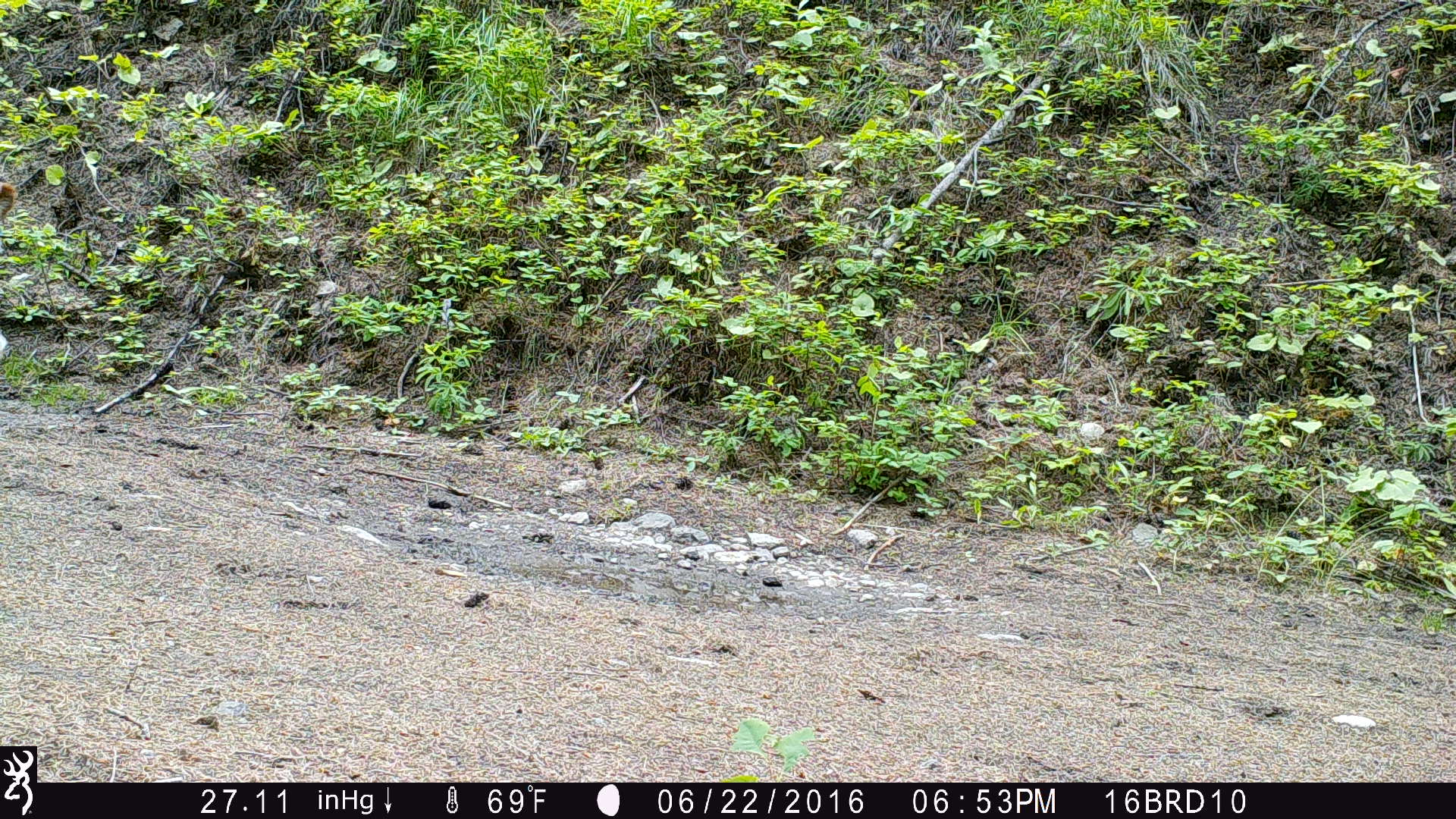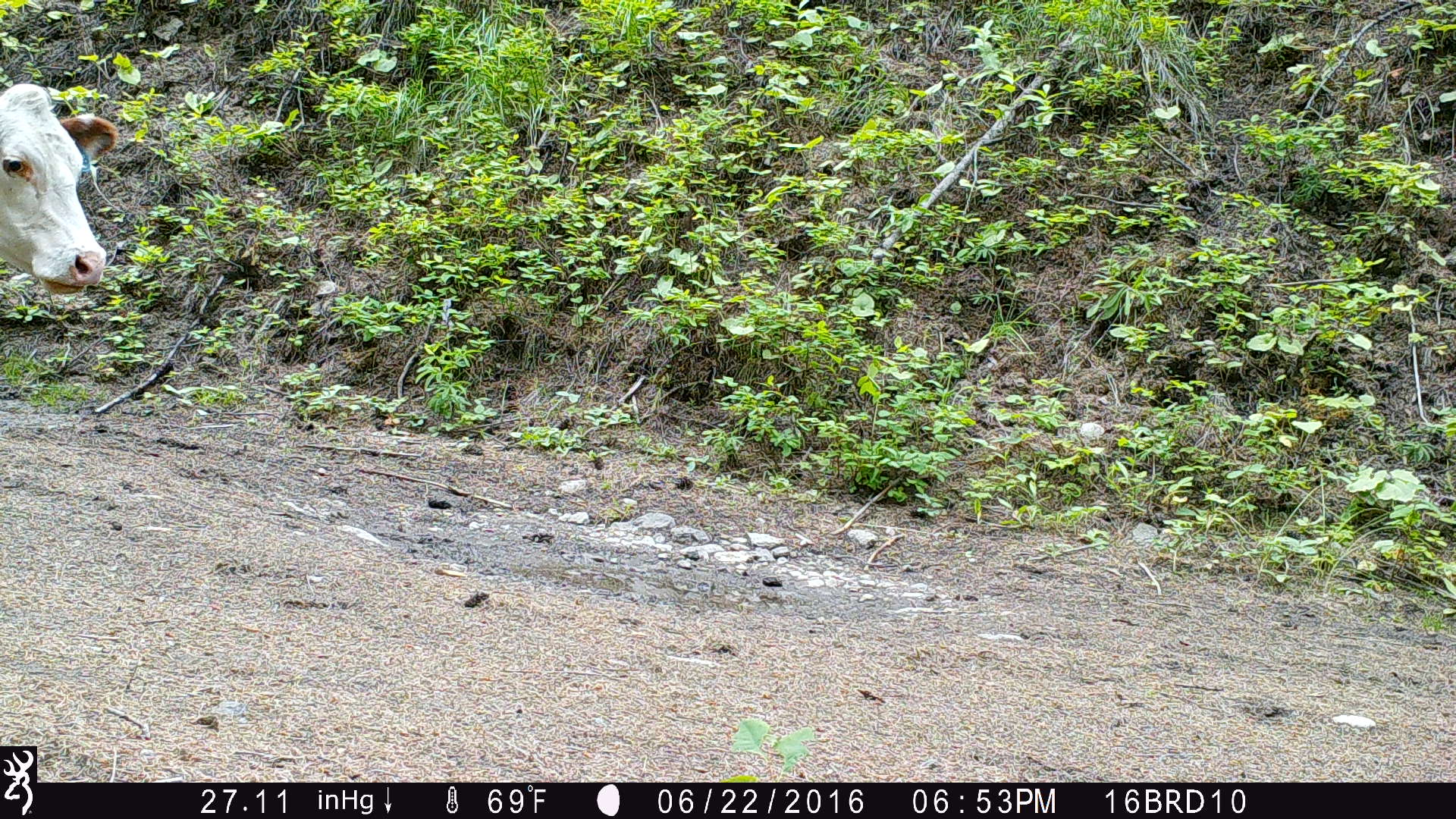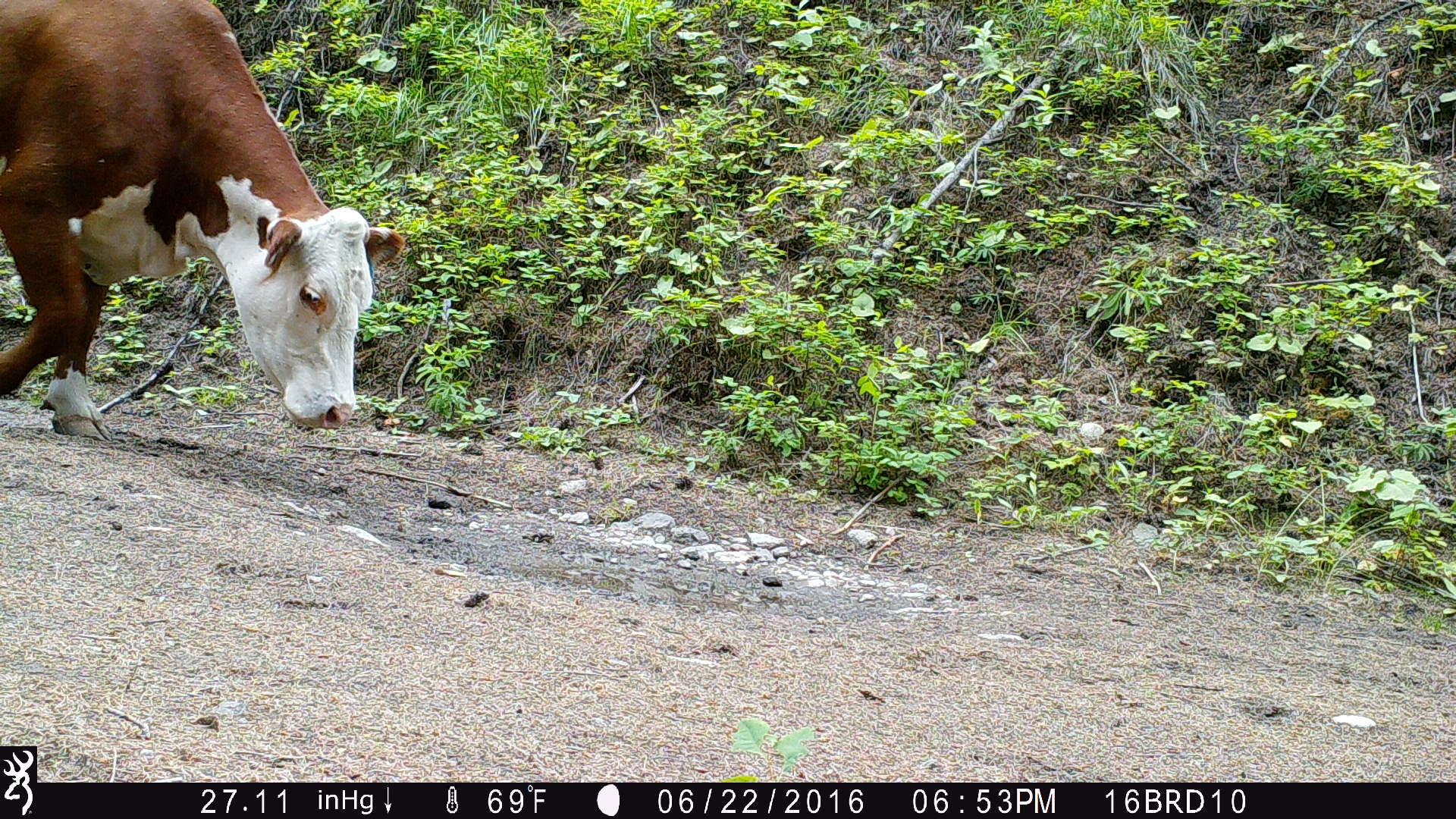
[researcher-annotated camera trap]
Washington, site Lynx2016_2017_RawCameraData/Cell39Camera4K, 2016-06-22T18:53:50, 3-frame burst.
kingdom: Animalia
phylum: Chordata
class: Mammalia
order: Artiodactyla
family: Bovidae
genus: Bos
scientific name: Bos taurus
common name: domestic cattle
Domestic cattle (Bos taurus). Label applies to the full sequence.